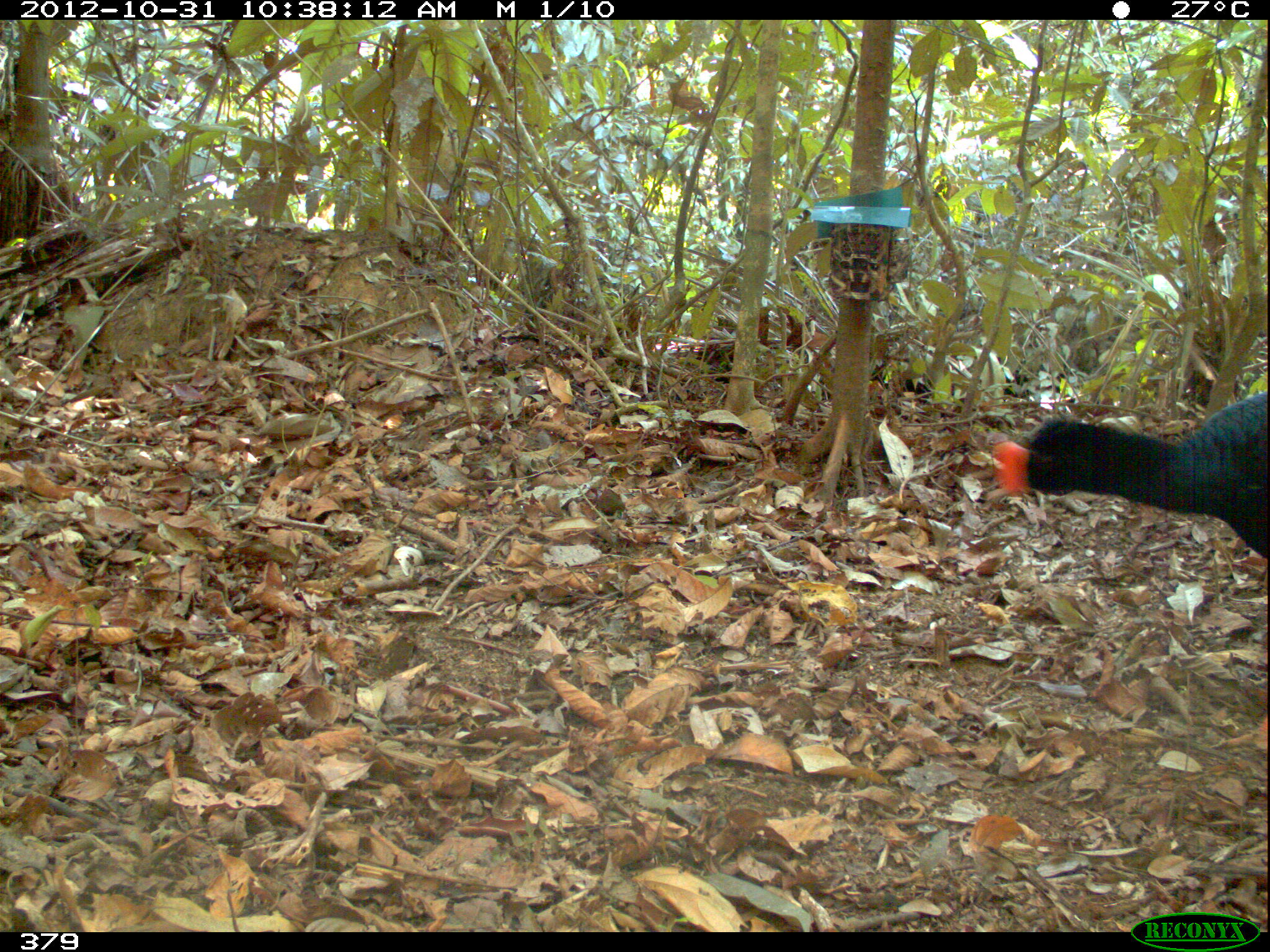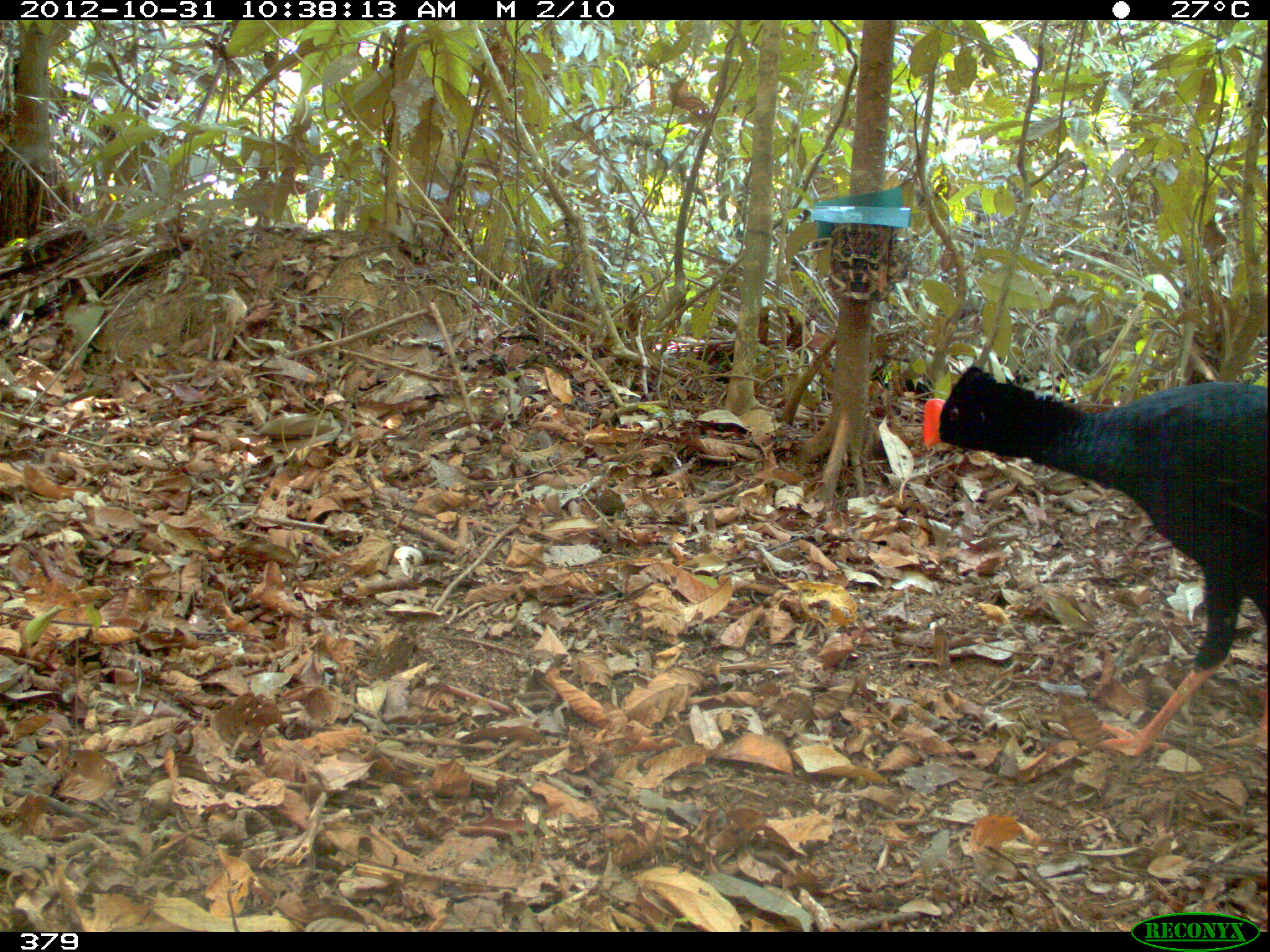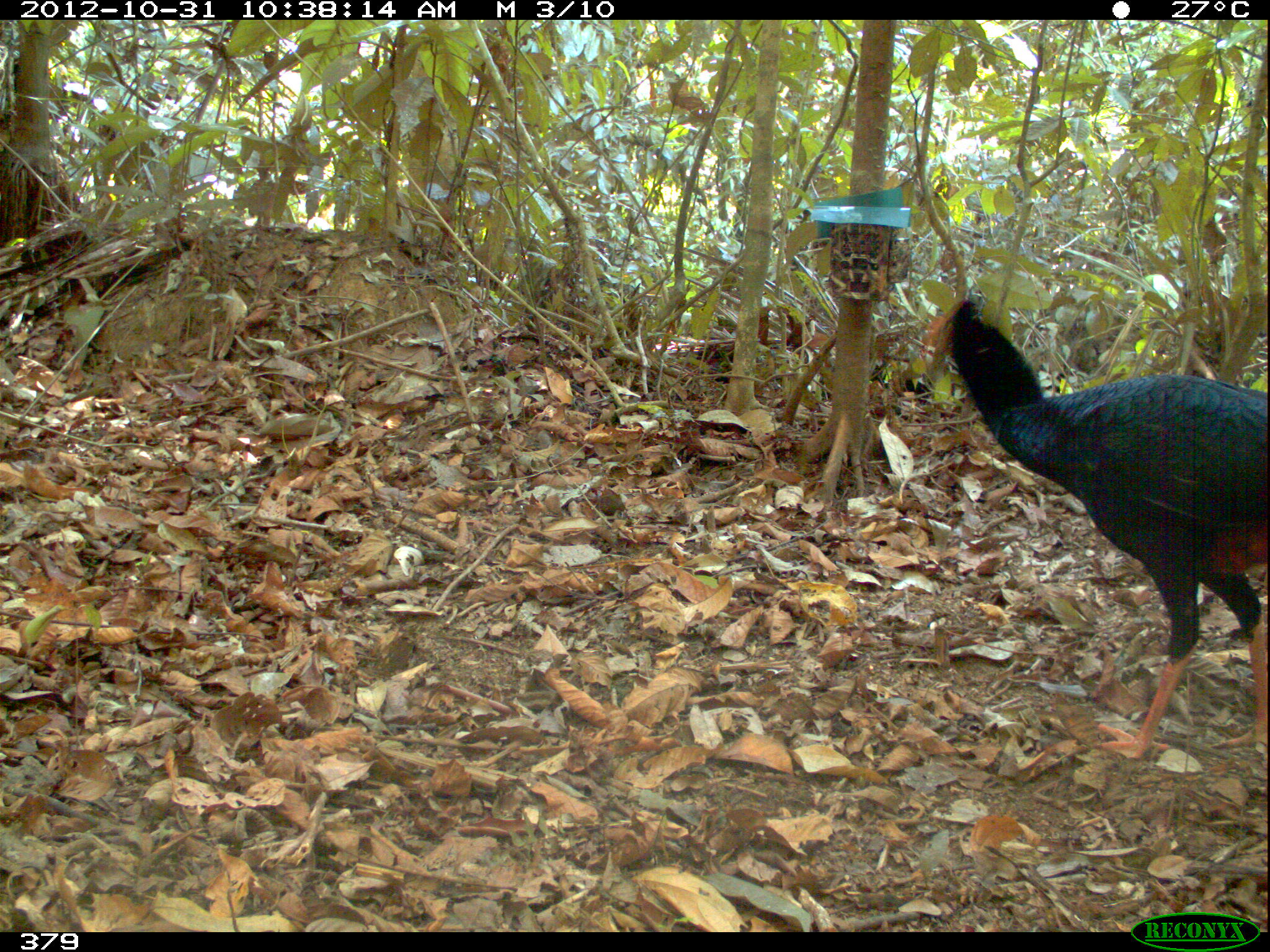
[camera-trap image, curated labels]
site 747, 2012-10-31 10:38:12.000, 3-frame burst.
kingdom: Animalia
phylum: Chordata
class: Aves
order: Galliformes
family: Cracidae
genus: Mitu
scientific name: Mitu tuberosum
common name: razor-billed curassow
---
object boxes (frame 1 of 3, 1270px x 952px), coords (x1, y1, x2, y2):
mitu tuberosum: (989, 390, 1269, 565)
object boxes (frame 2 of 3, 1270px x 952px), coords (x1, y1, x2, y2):
mitu tuberosum: (922, 363, 1267, 759)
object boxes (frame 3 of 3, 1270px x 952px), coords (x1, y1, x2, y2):
mitu tuberosum: (919, 295, 1265, 760)